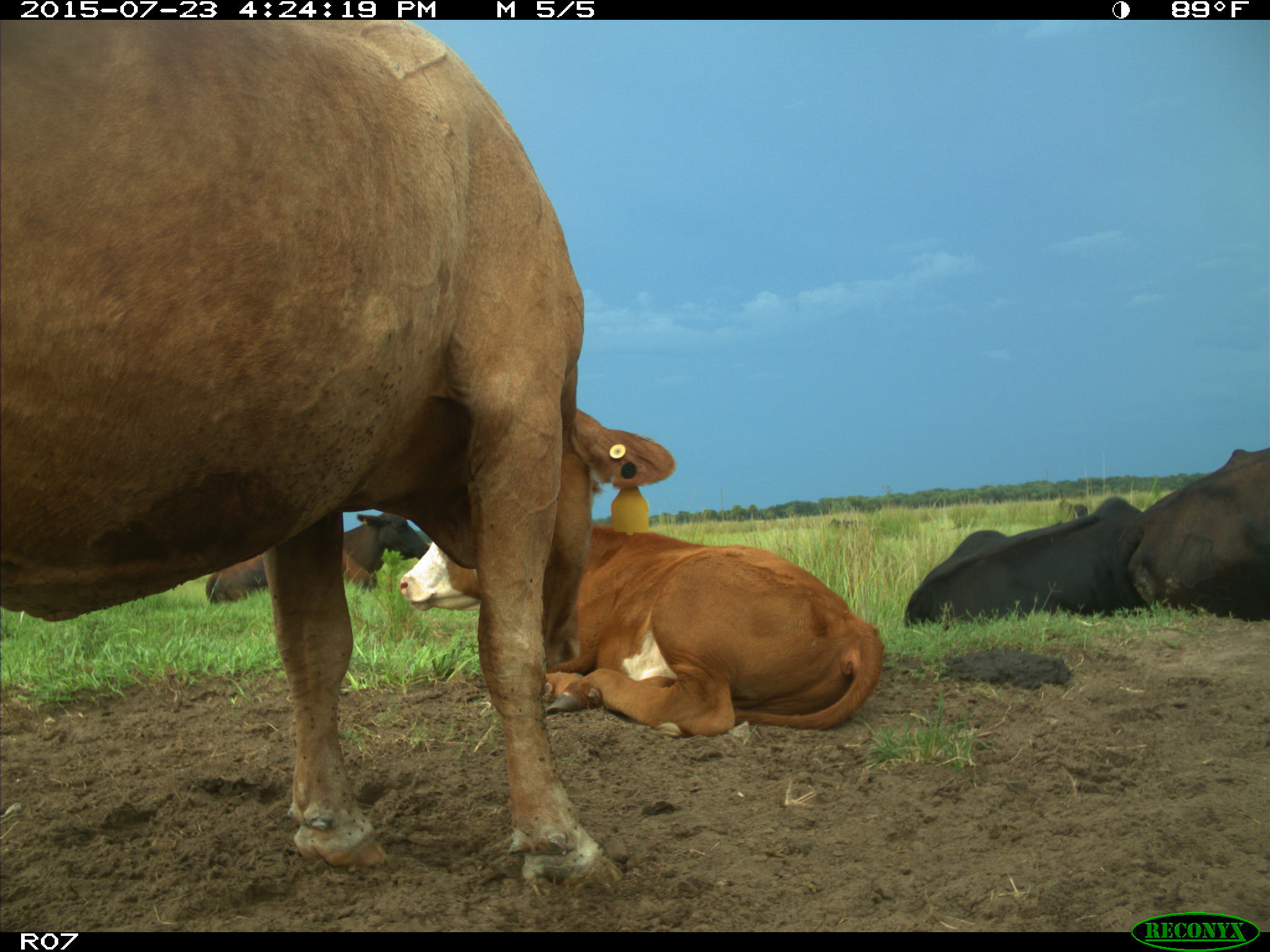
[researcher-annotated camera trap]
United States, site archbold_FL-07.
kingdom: Animalia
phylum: Chordata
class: Mammalia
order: Artiodactyla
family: Bovidae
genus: Bos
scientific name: Bos taurus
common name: domestic cow